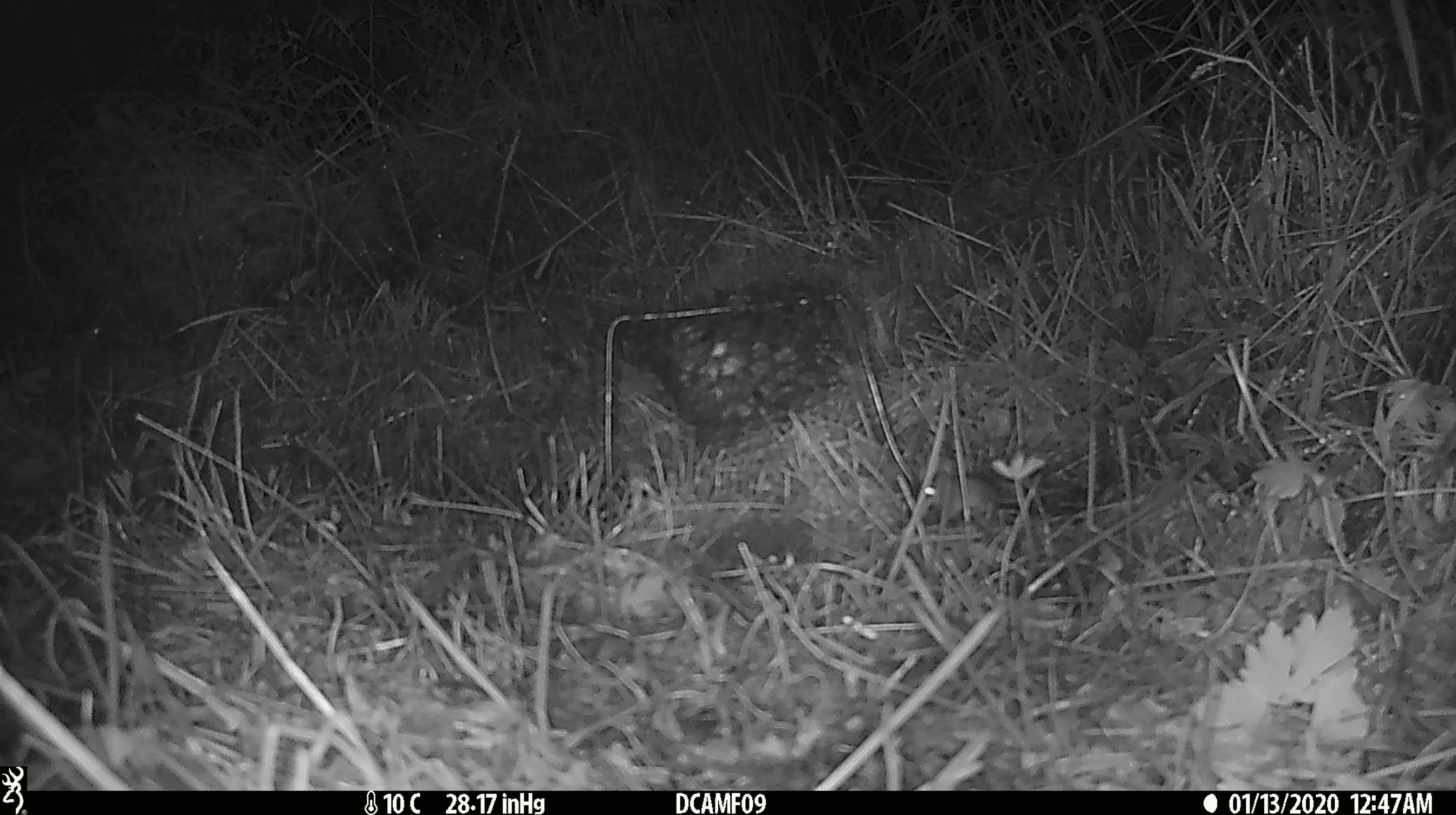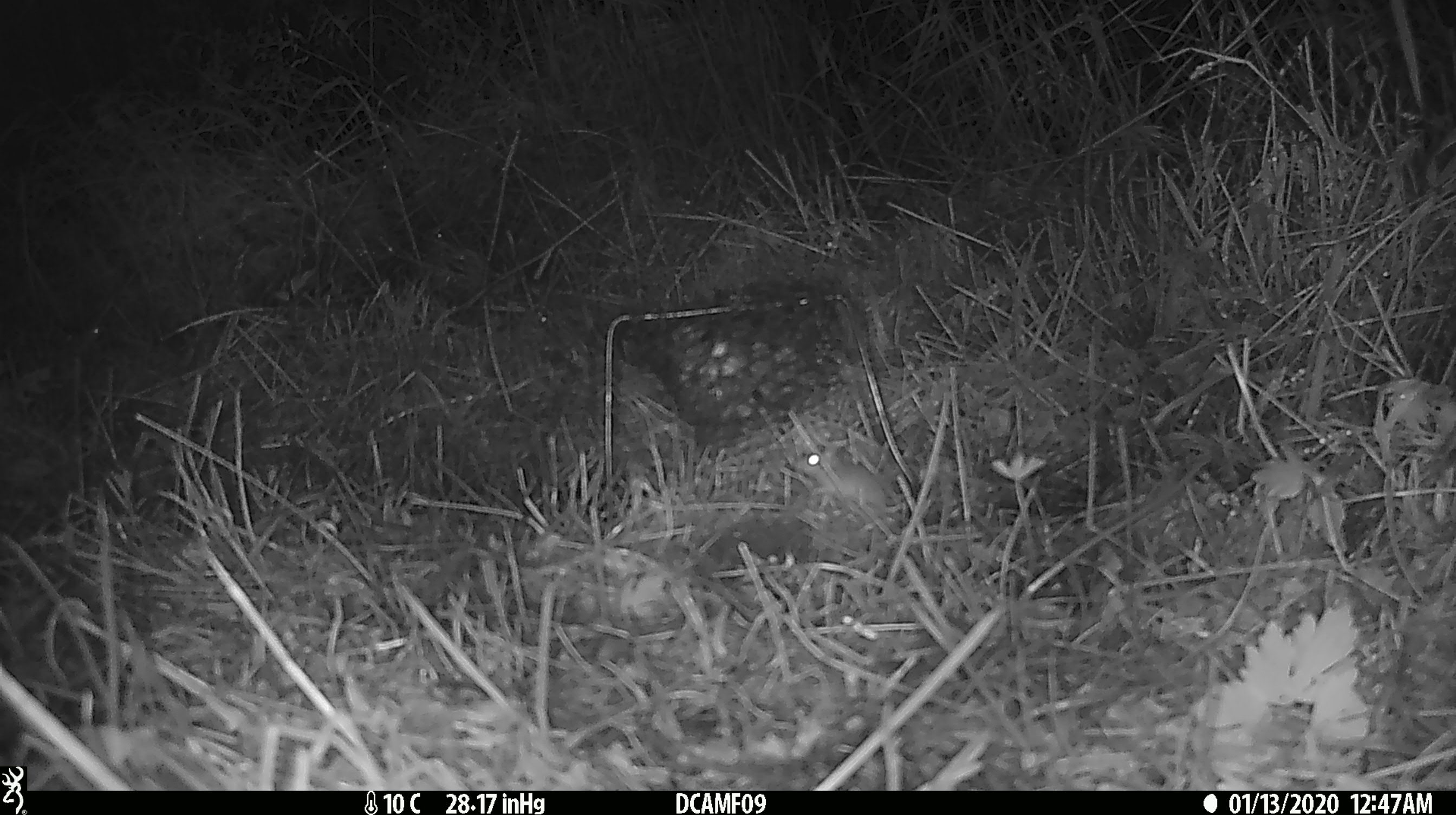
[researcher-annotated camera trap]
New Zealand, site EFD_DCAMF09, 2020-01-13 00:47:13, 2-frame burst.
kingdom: Animalia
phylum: Chordata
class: Mammalia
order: Rodentia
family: Muridae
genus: Mus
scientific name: Mus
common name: mouse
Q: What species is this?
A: Mouse (Mus).